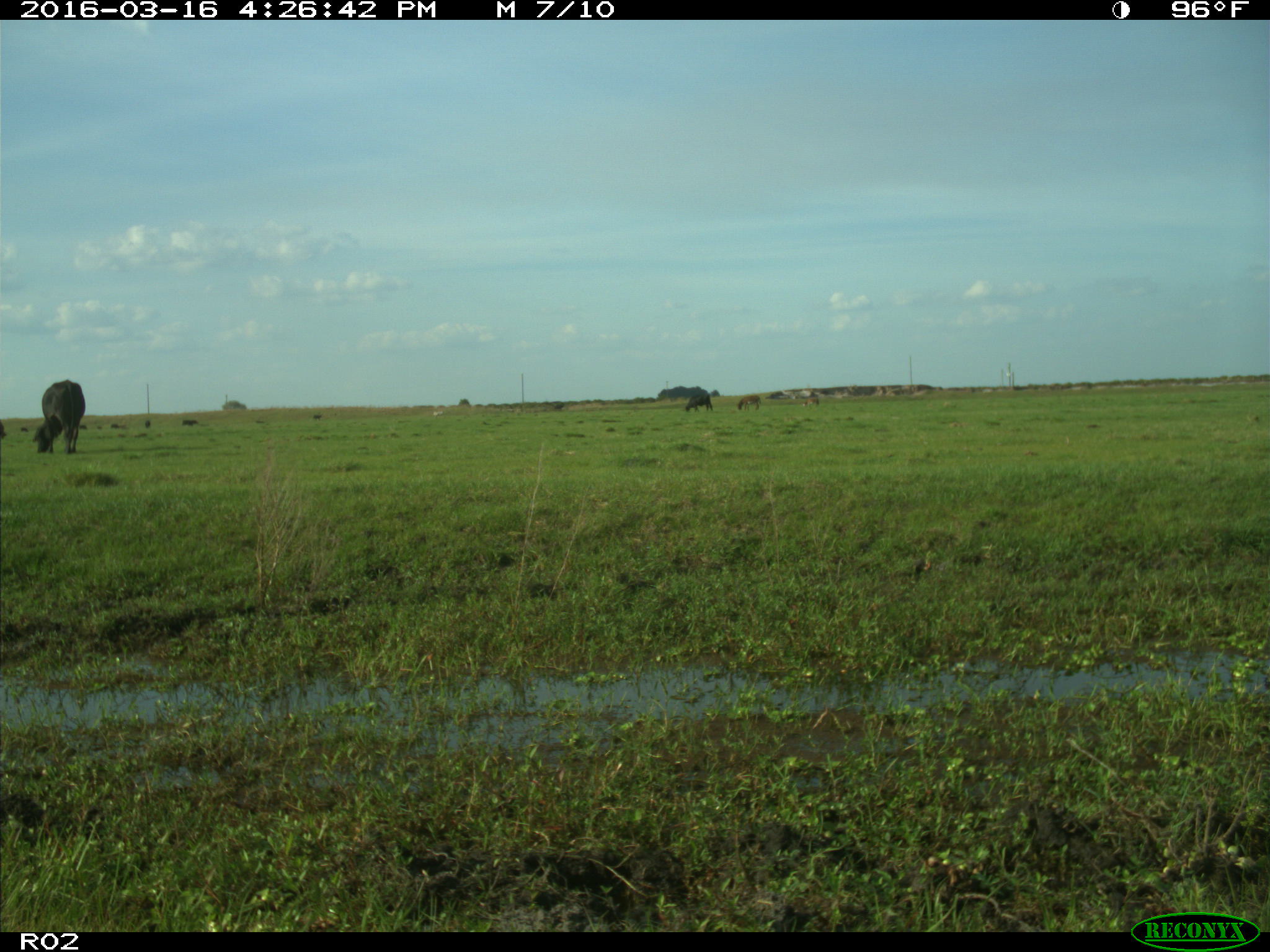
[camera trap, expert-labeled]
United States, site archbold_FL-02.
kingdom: Animalia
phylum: Chordata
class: Mammalia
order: Artiodactyla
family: Bovidae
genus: Bos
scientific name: Bos taurus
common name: domestic cow